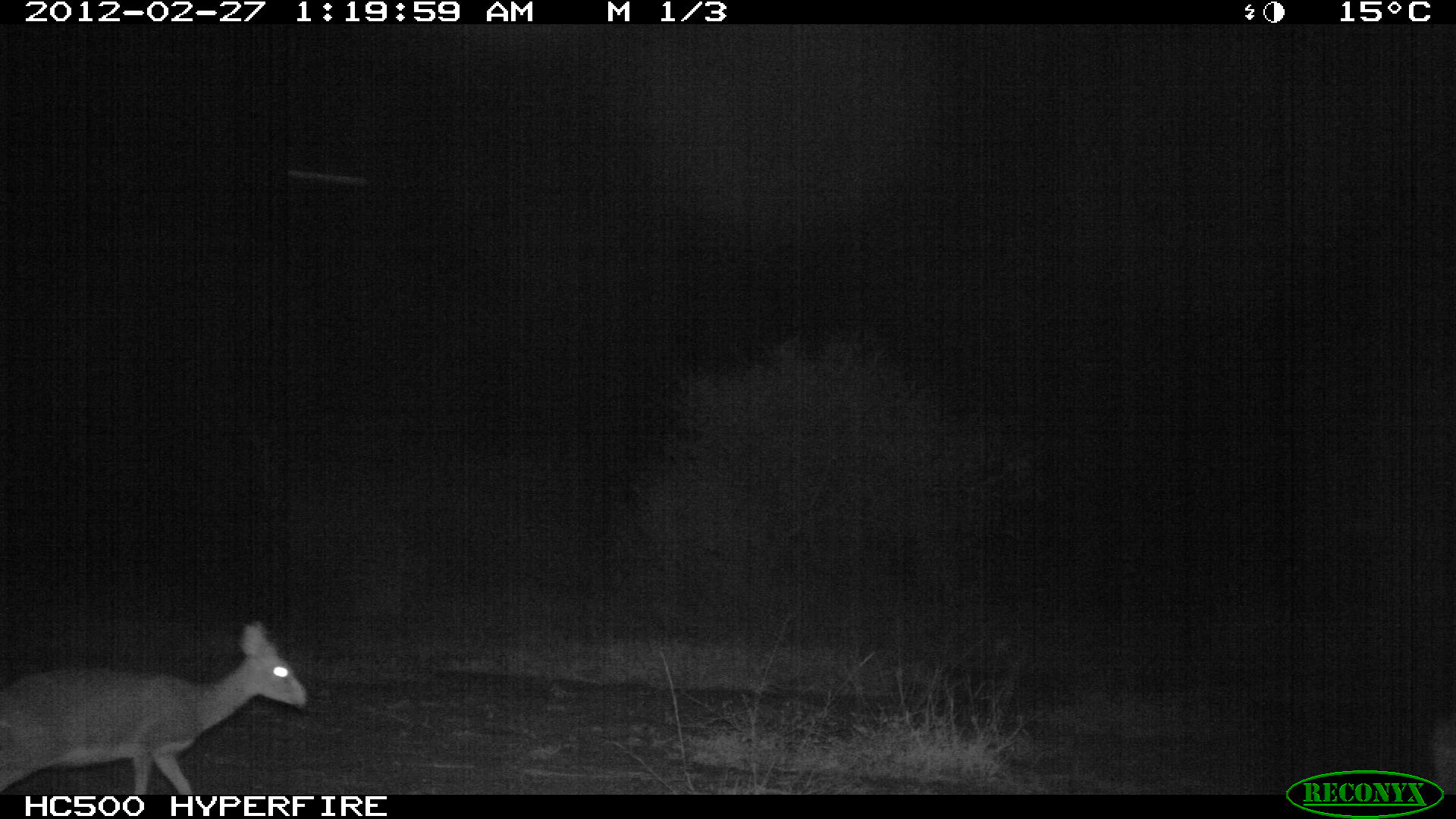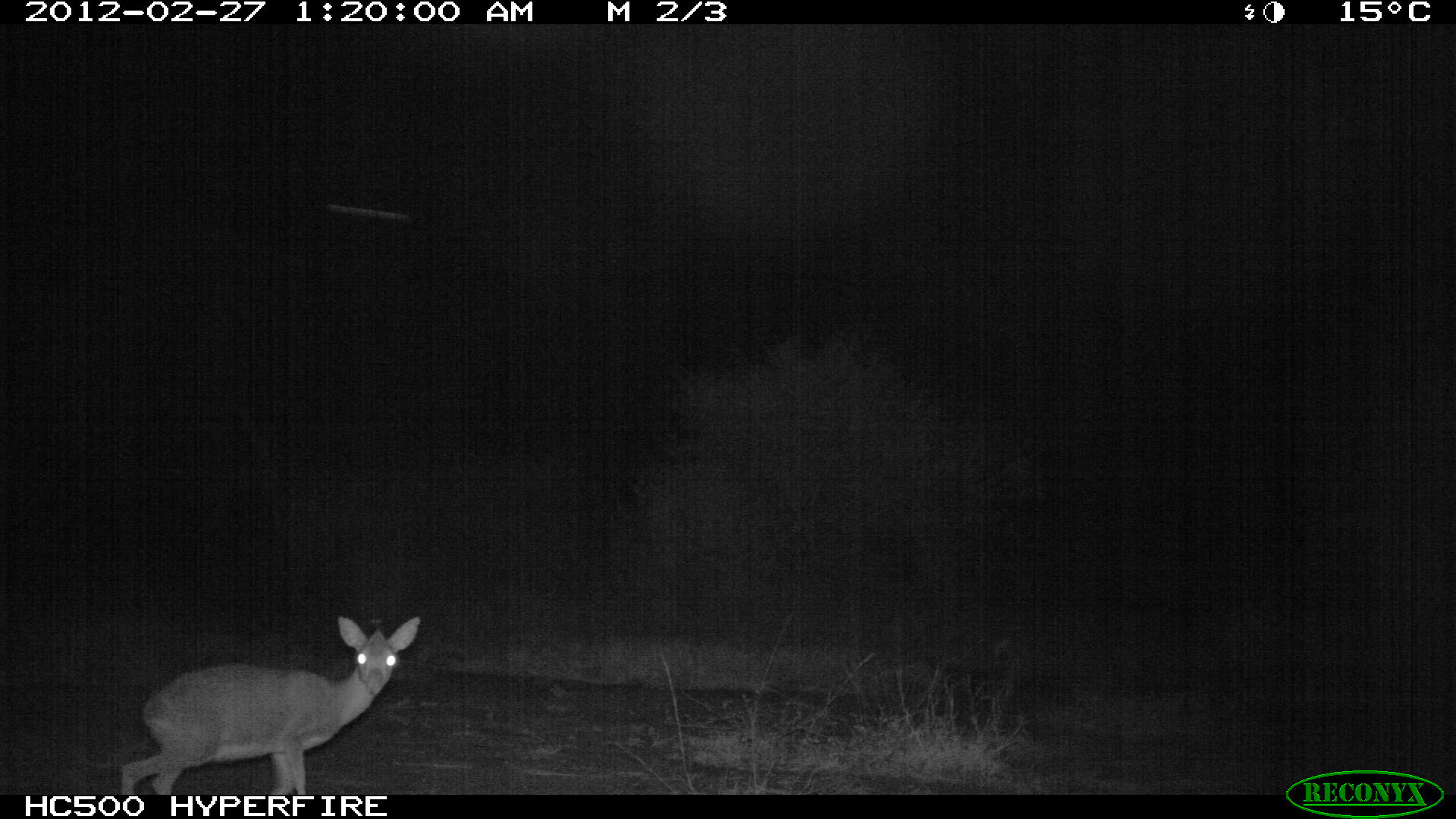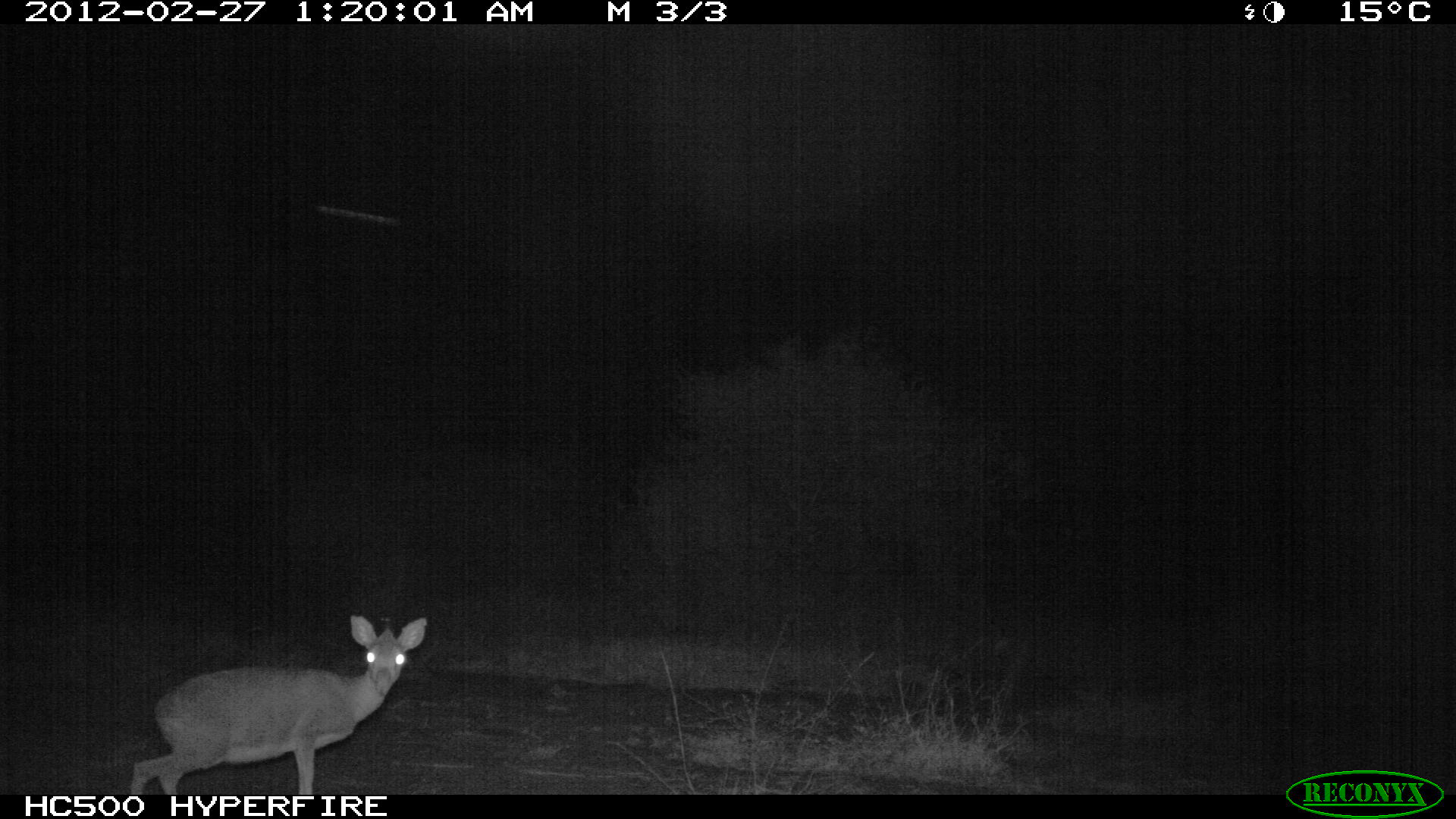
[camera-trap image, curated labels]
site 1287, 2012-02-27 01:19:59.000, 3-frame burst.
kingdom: Animalia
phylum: Chordata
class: Mammalia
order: Artiodactyla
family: Bovidae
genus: Madoqua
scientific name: Madoqua guentheri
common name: günther's dik-dik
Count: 1.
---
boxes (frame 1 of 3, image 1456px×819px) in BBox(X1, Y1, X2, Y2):
madoqua guentheri: BBox(0, 619, 308, 794)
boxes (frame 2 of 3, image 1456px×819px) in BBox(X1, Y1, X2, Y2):
madoqua guentheri: BBox(118, 613, 423, 793)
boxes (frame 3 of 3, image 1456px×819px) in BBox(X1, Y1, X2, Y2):
madoqua guentheri: BBox(129, 614, 427, 793)